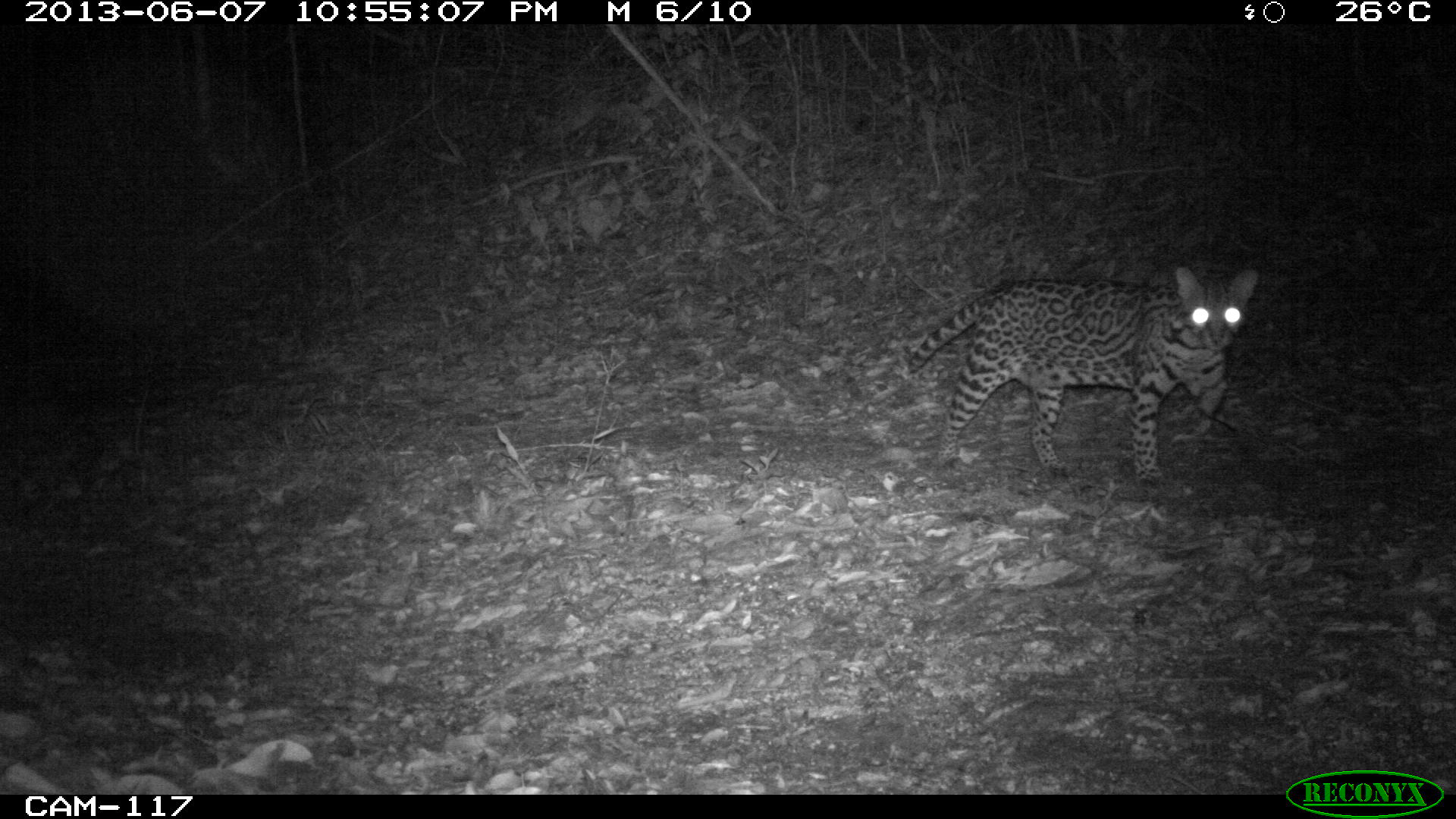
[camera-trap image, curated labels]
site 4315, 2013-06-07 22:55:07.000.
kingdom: Animalia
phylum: Chordata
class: Mammalia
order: Carnivora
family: Felidae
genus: Leopardus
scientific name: Leopardus pardalis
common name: ocelot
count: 1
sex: female